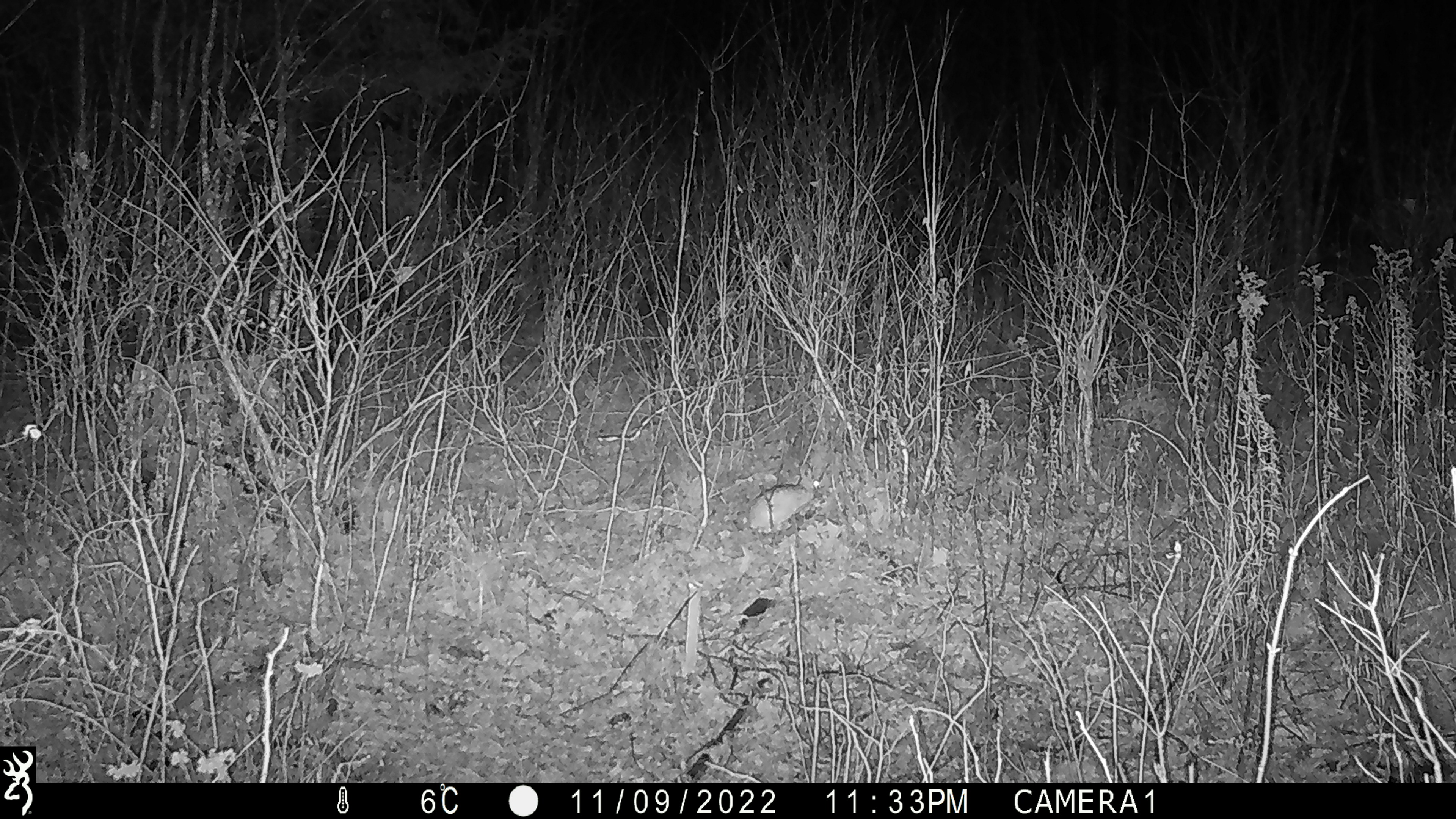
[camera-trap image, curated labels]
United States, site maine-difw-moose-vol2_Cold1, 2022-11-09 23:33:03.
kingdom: Animalia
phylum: Chordata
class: Mammalia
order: Lagomorpha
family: Leporidae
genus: Lepus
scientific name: Lepus americanus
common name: snowshoe hare